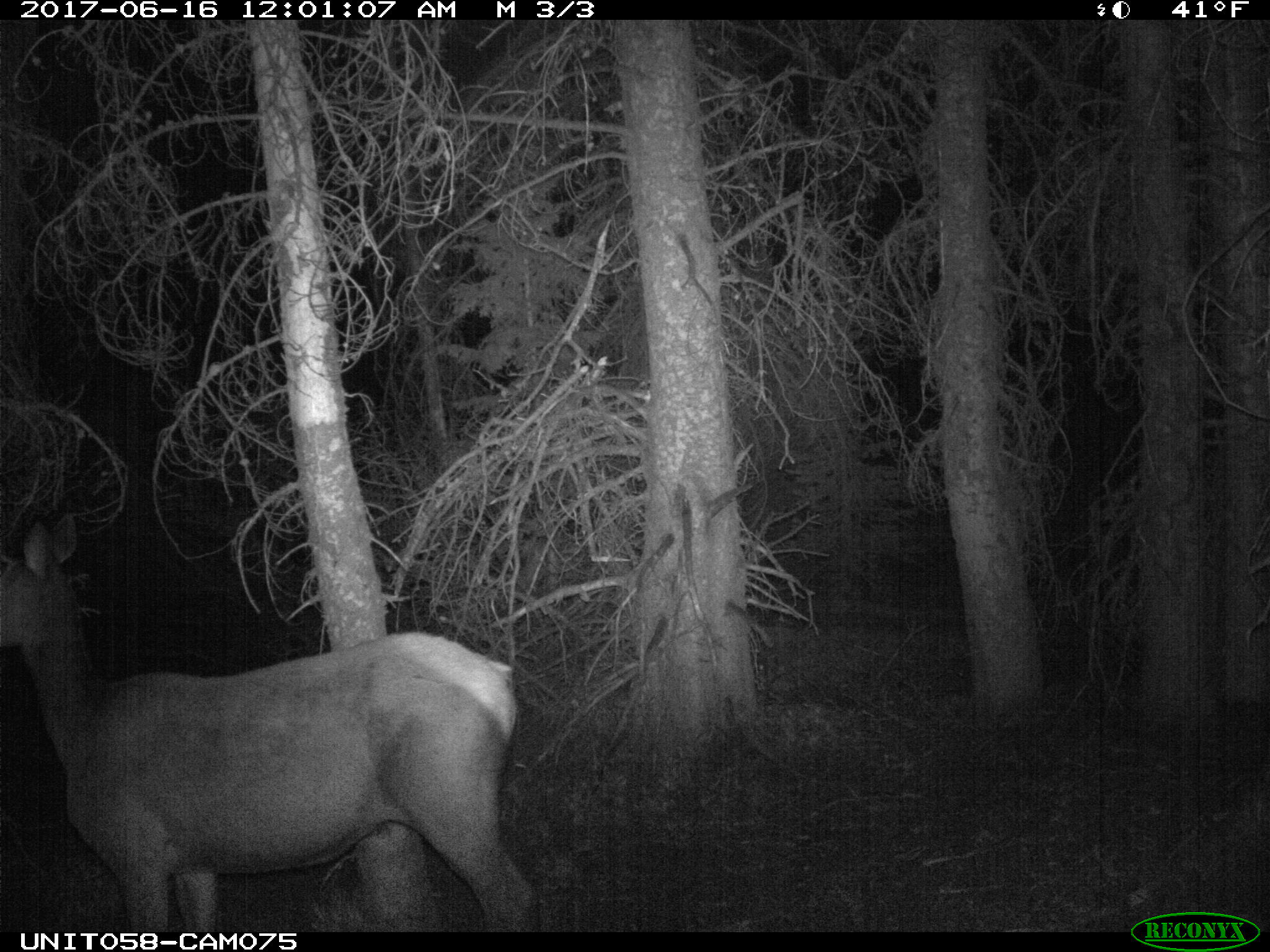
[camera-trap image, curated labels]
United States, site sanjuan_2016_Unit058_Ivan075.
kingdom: Animalia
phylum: Chordata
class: Mammalia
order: Artiodactyla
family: Cervidae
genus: Cervus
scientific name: Cervus elaphus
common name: red deer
Cervus elaphus (red deer).